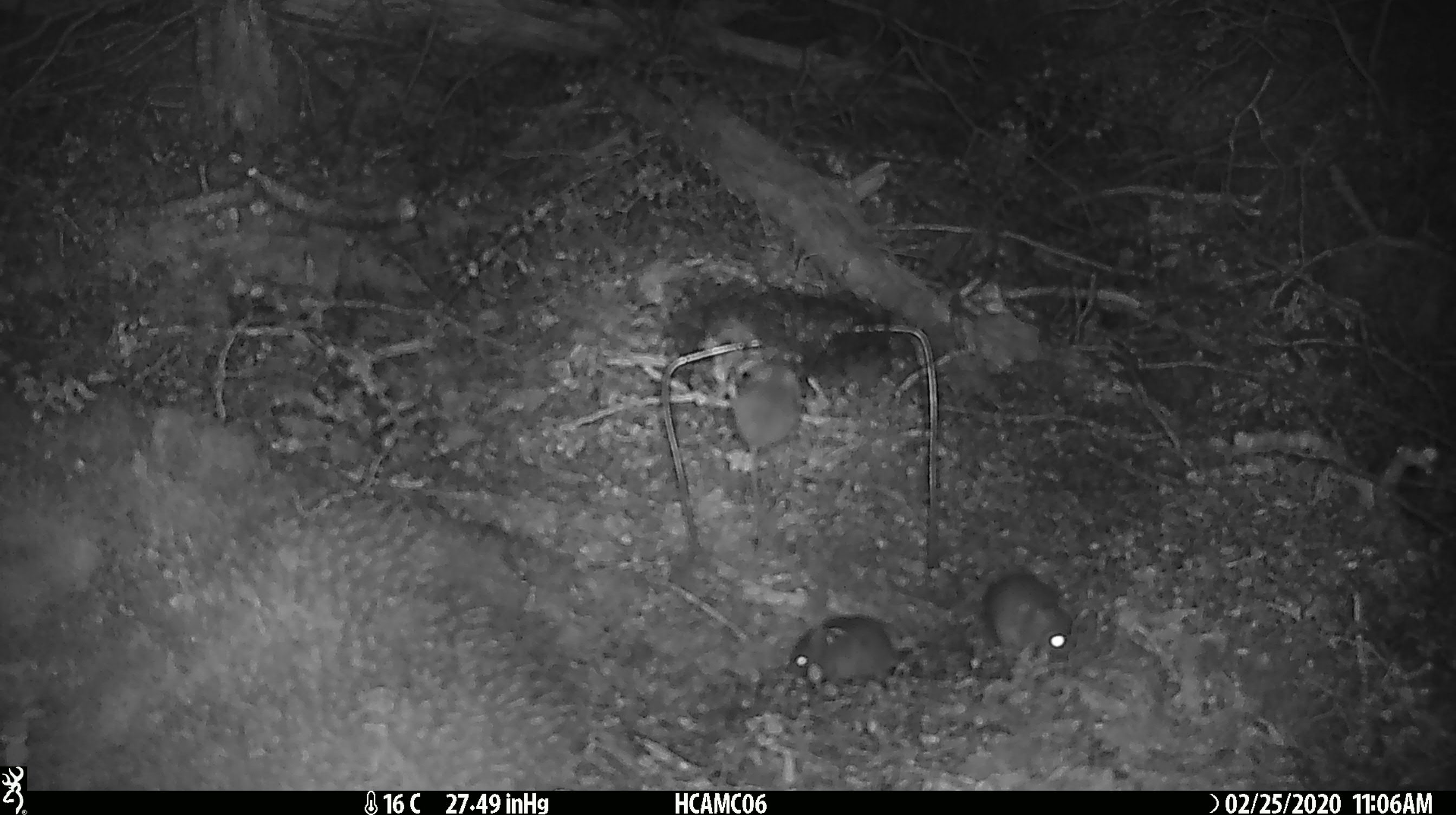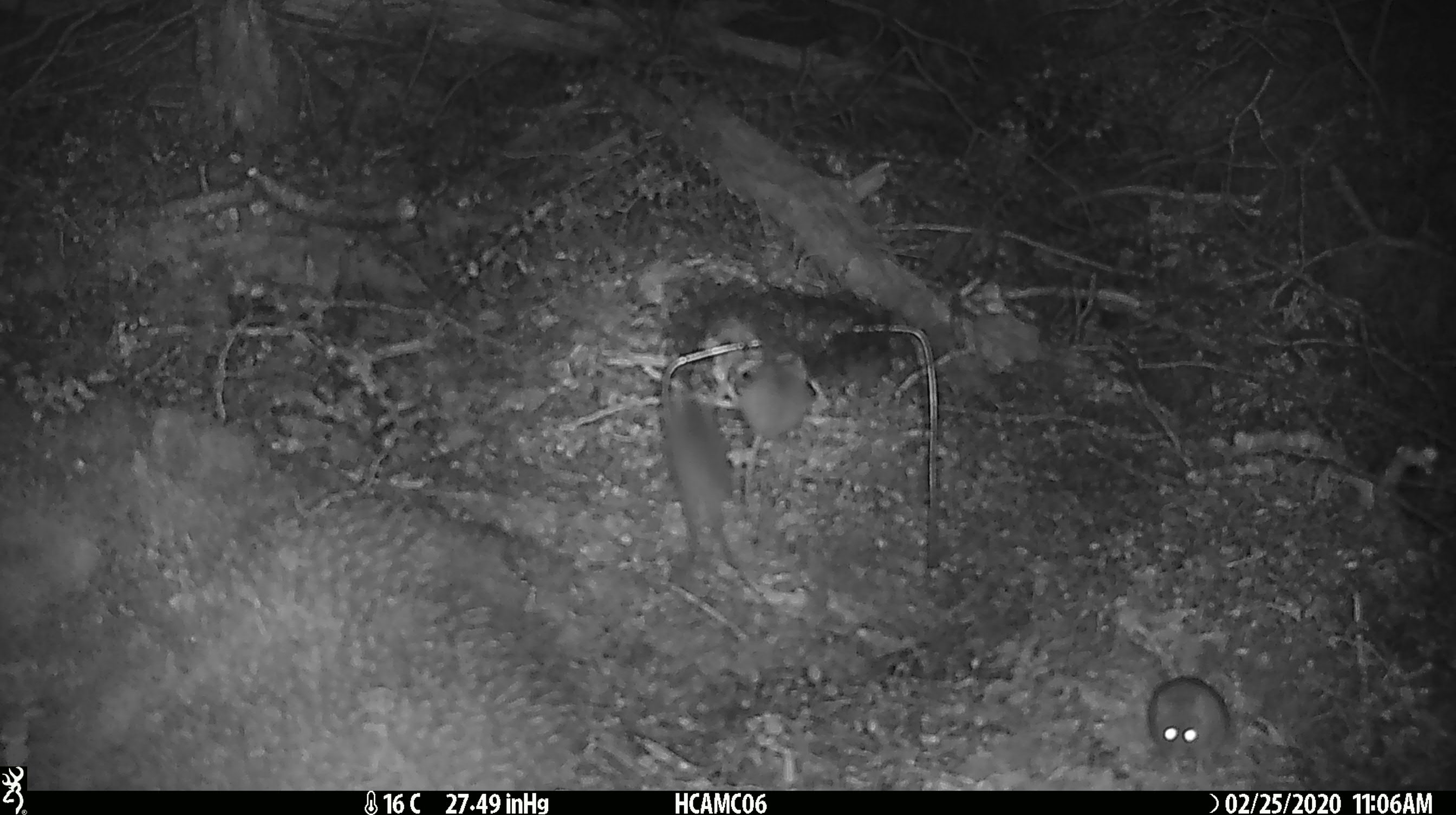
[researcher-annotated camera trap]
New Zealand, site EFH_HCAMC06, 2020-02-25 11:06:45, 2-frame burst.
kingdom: Animalia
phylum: Chordata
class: Mammalia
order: Rodentia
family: Muridae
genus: Mus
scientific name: Mus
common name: mouse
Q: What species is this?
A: Mouse (Mus).